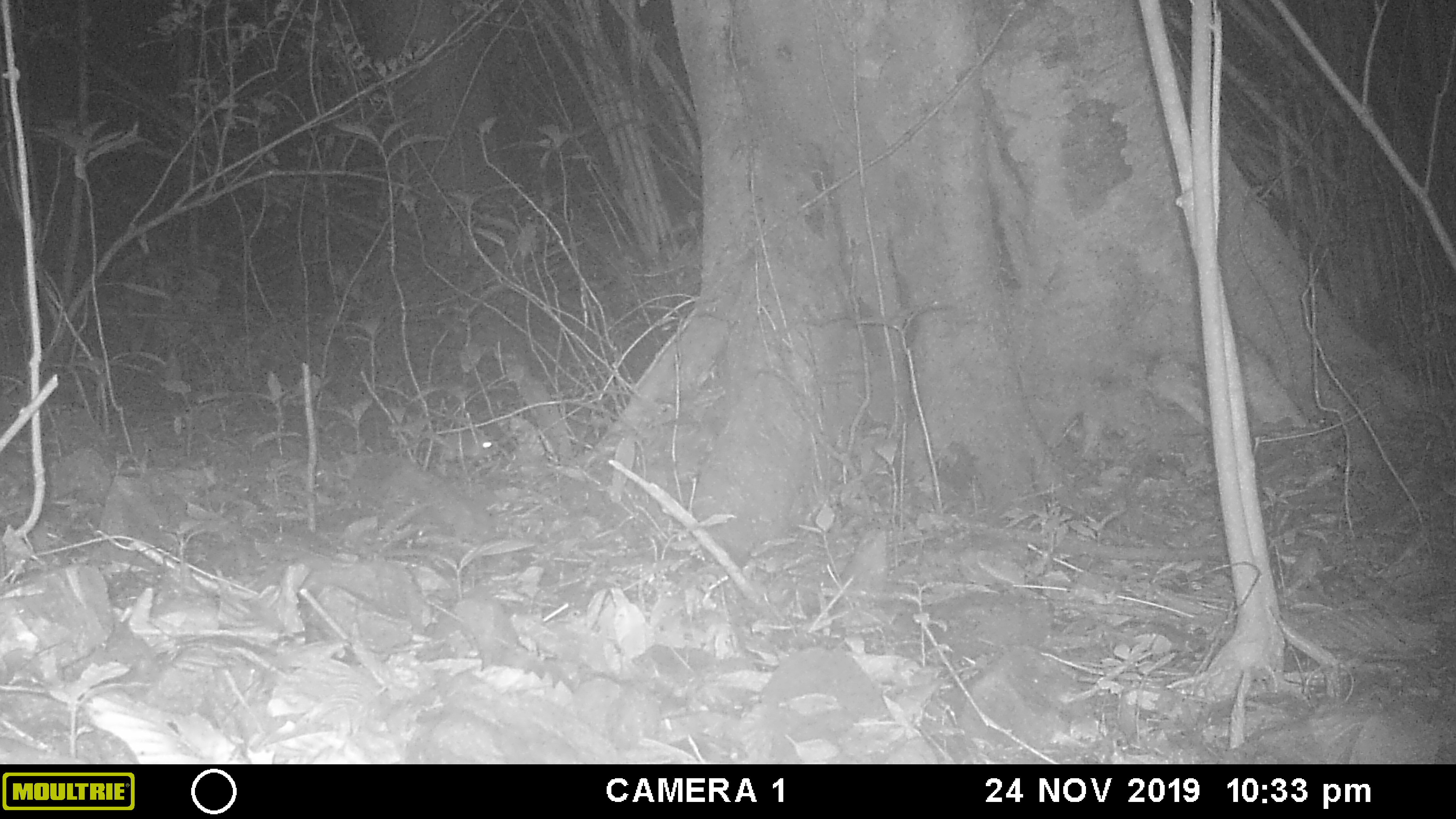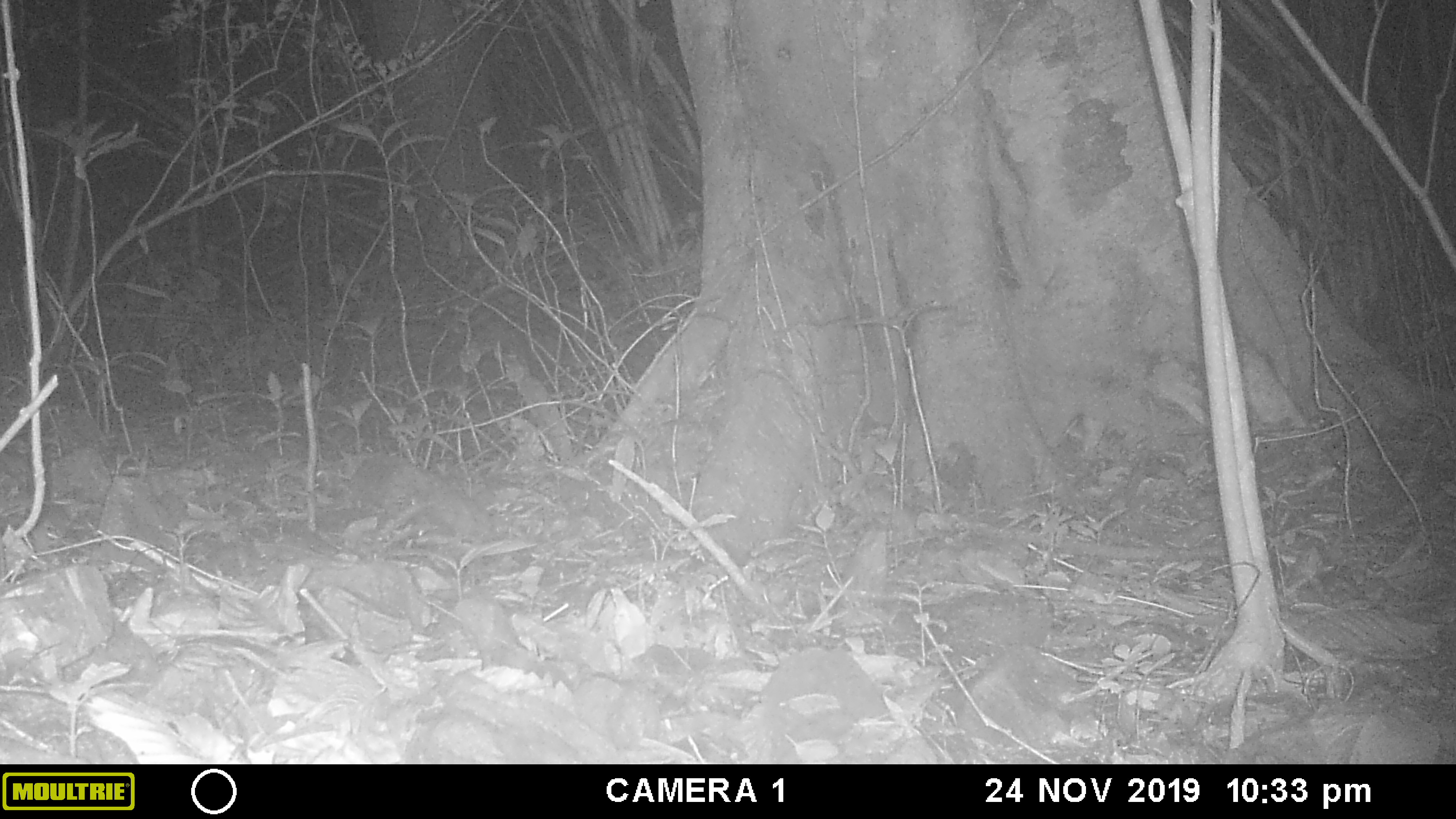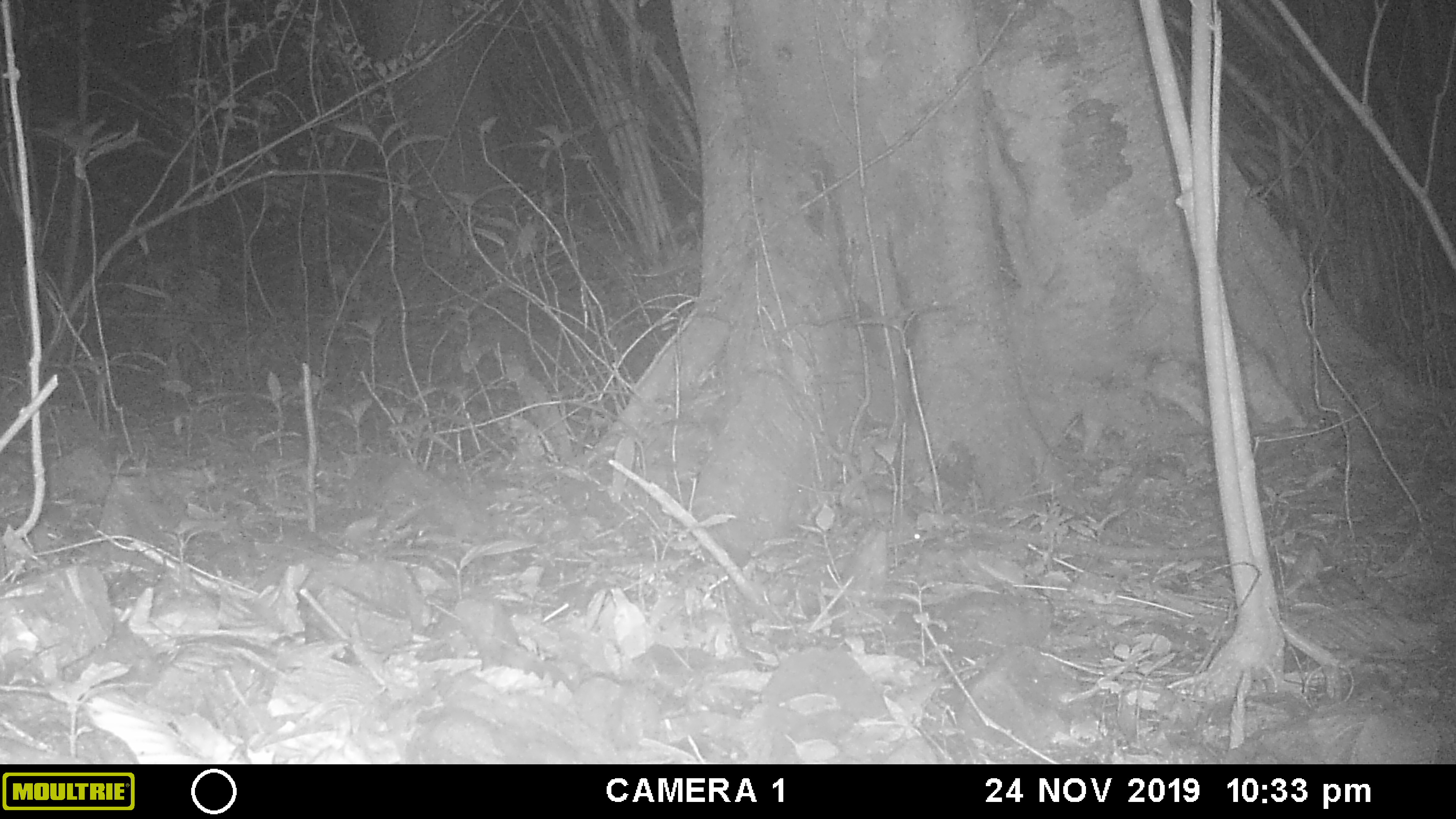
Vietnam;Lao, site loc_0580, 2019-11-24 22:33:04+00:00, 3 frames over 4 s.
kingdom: Animalia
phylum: Chordata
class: Mammalia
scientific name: Mammalia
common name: mammal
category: unidentified small mammal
Unidentified small mammal (mammal) (Mammalia). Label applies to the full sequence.